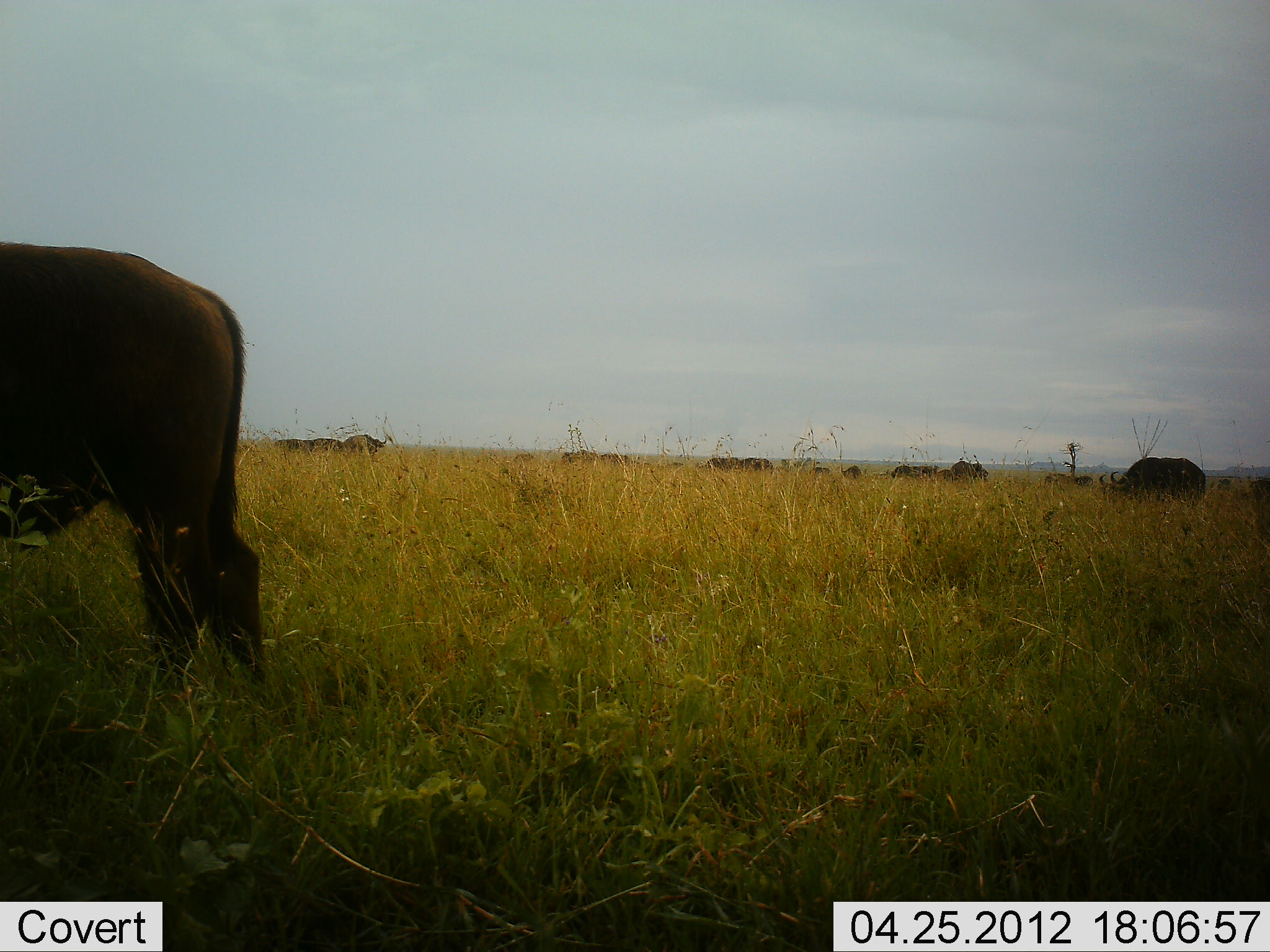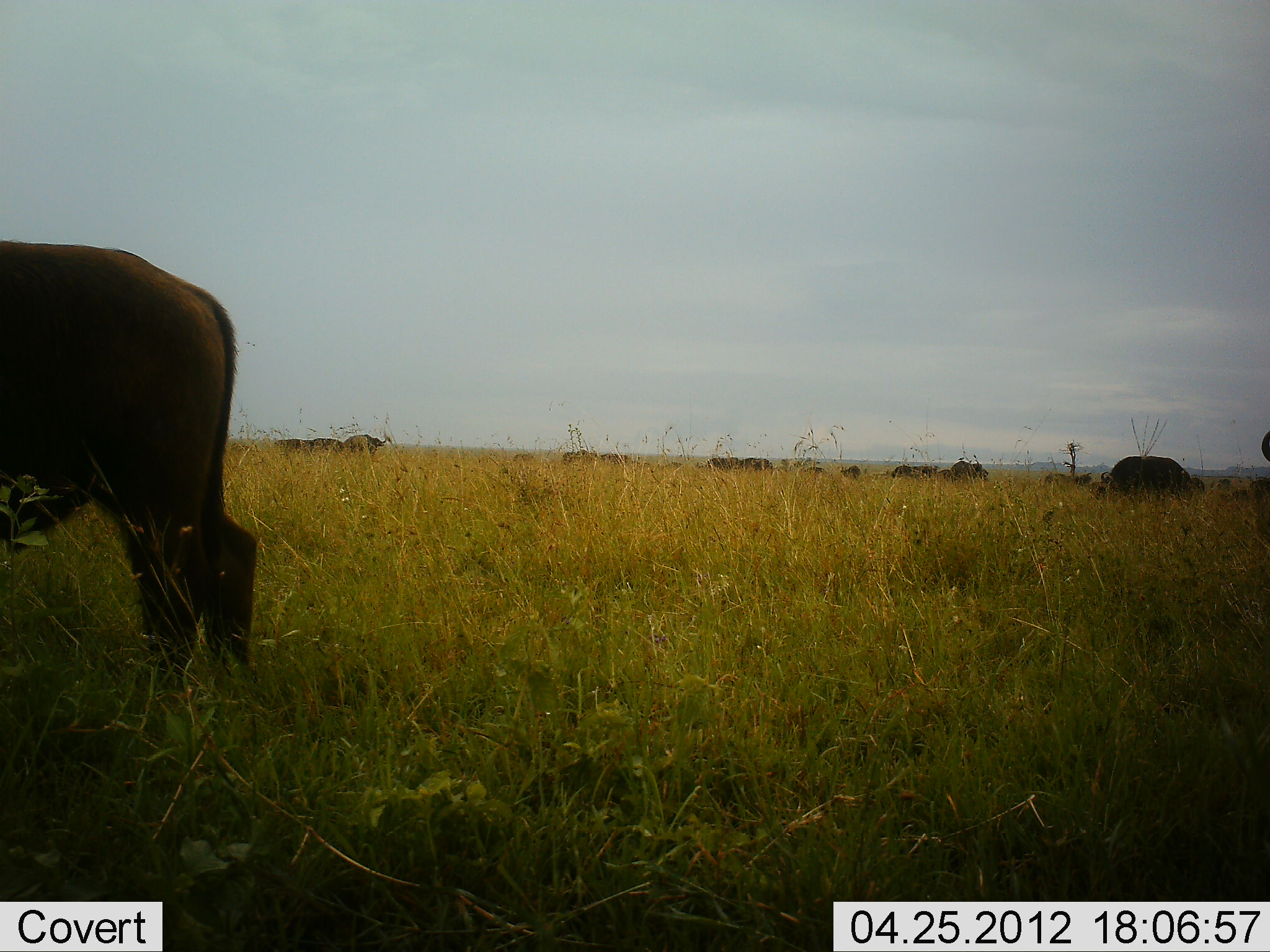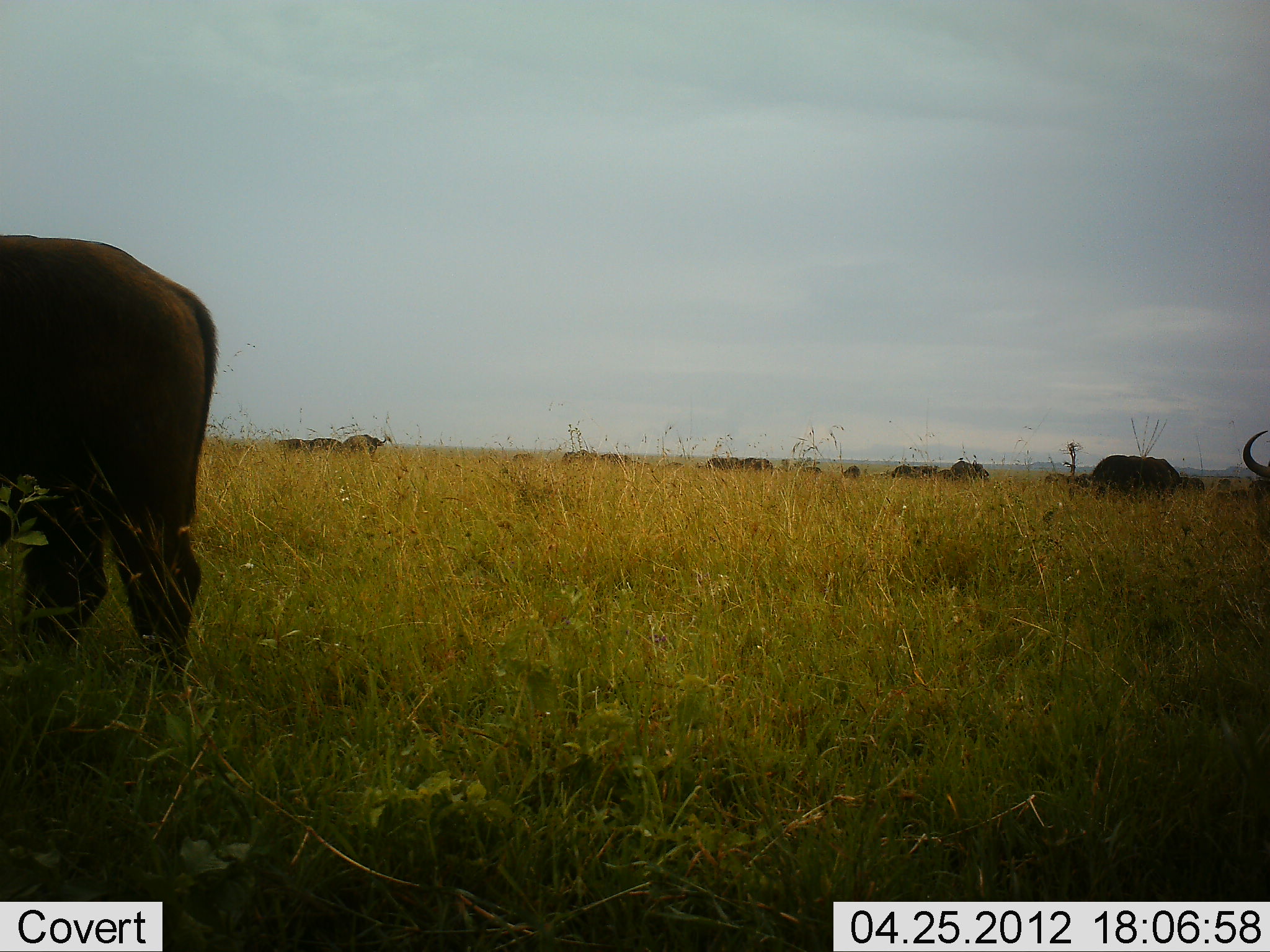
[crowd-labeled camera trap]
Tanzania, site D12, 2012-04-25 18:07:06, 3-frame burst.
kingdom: Animalia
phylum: Chordata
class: Mammalia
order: Artiodactyla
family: Bovidae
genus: Connochaetes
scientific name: Connochaetes taurinus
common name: blue wildebeest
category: wildebeest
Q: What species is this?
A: Wildebeest (blue wildebeest) (Connochaetes taurinus).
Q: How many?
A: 11-50.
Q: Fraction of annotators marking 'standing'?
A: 38%.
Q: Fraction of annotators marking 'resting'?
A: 19%.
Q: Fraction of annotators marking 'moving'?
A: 38%.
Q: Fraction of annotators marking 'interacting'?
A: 0%.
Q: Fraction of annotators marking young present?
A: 0%.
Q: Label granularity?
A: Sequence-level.